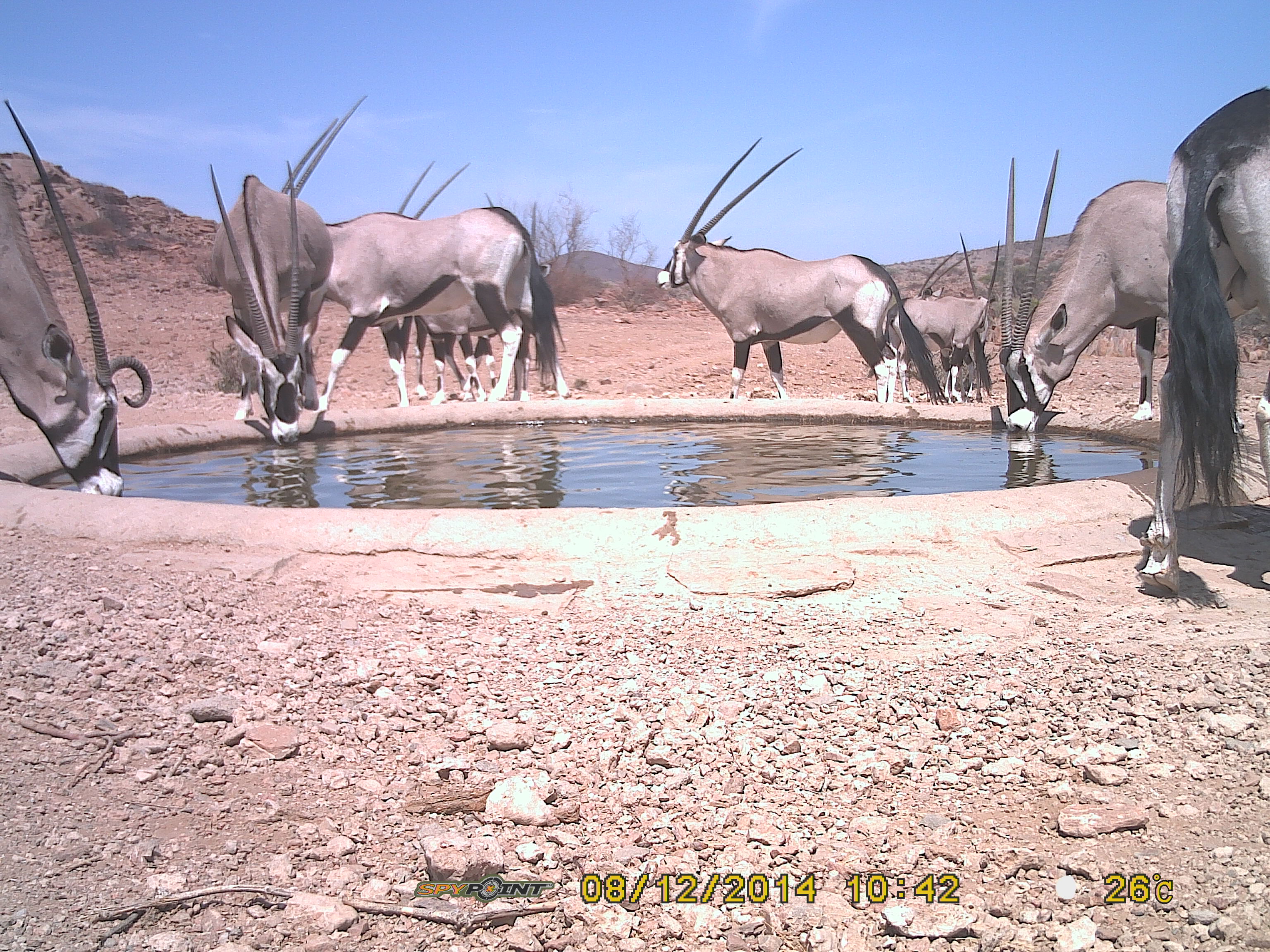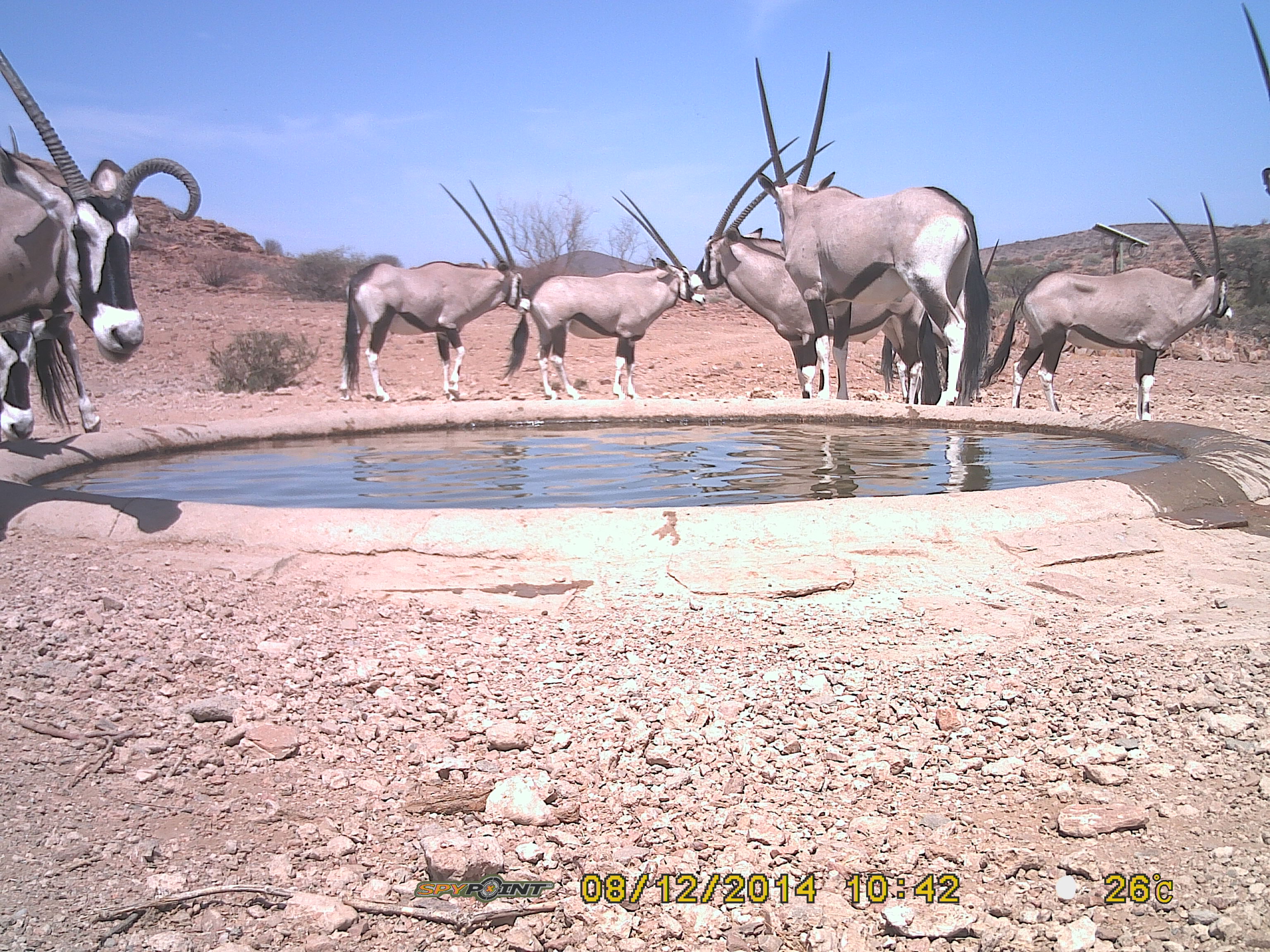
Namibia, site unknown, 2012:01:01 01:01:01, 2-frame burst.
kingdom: Animalia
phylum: Chordata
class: Mammalia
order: Artiodactyla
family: Bovidae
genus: Oryx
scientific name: Oryx gazella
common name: gemsbok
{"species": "Oryx gazella (gemsbok)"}